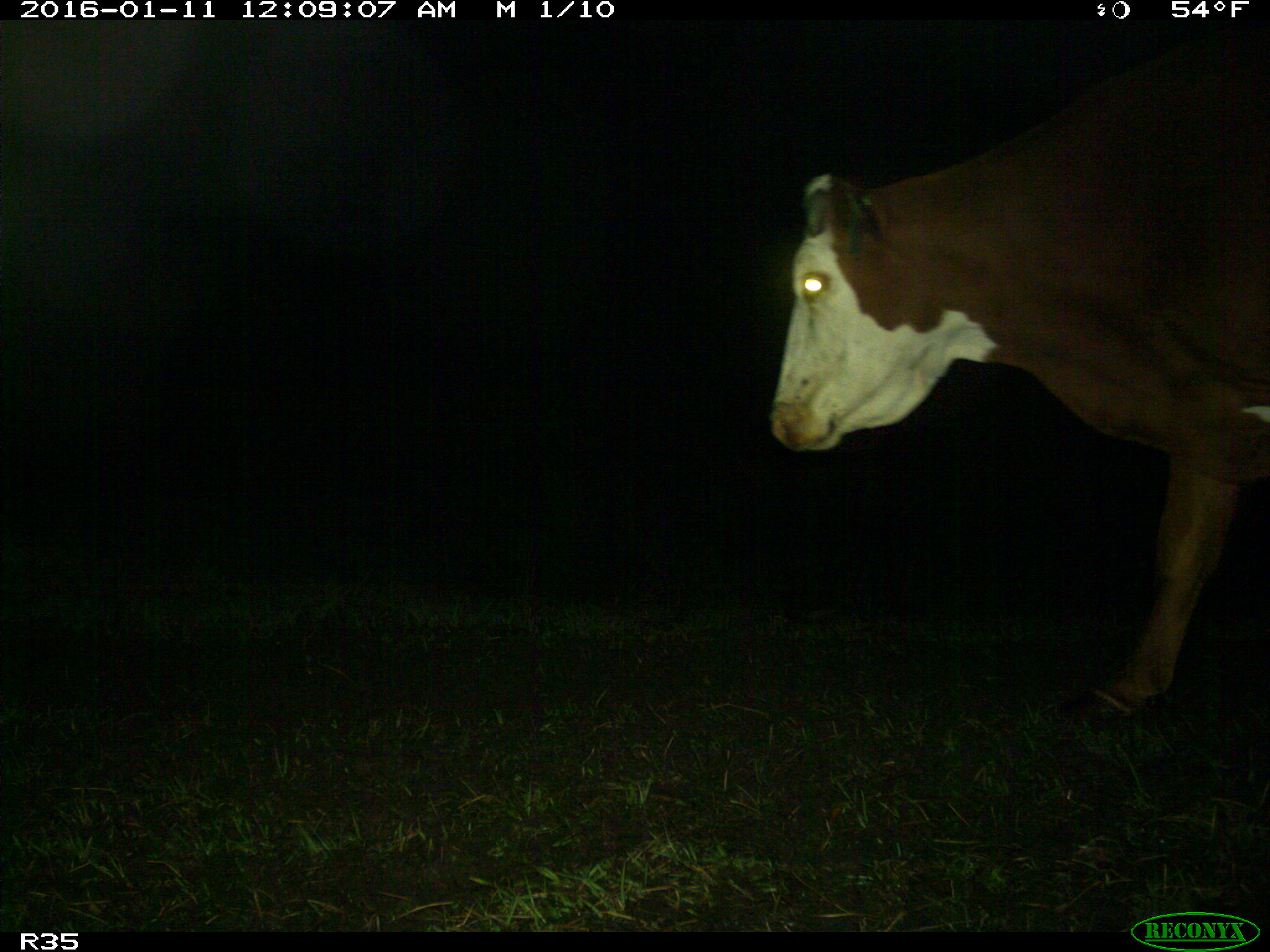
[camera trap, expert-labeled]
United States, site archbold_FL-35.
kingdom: Animalia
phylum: Chordata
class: Mammalia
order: Artiodactyla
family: Bovidae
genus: Bos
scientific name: Bos taurus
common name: domestic cow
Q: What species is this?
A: Bos taurus (domestic cow).